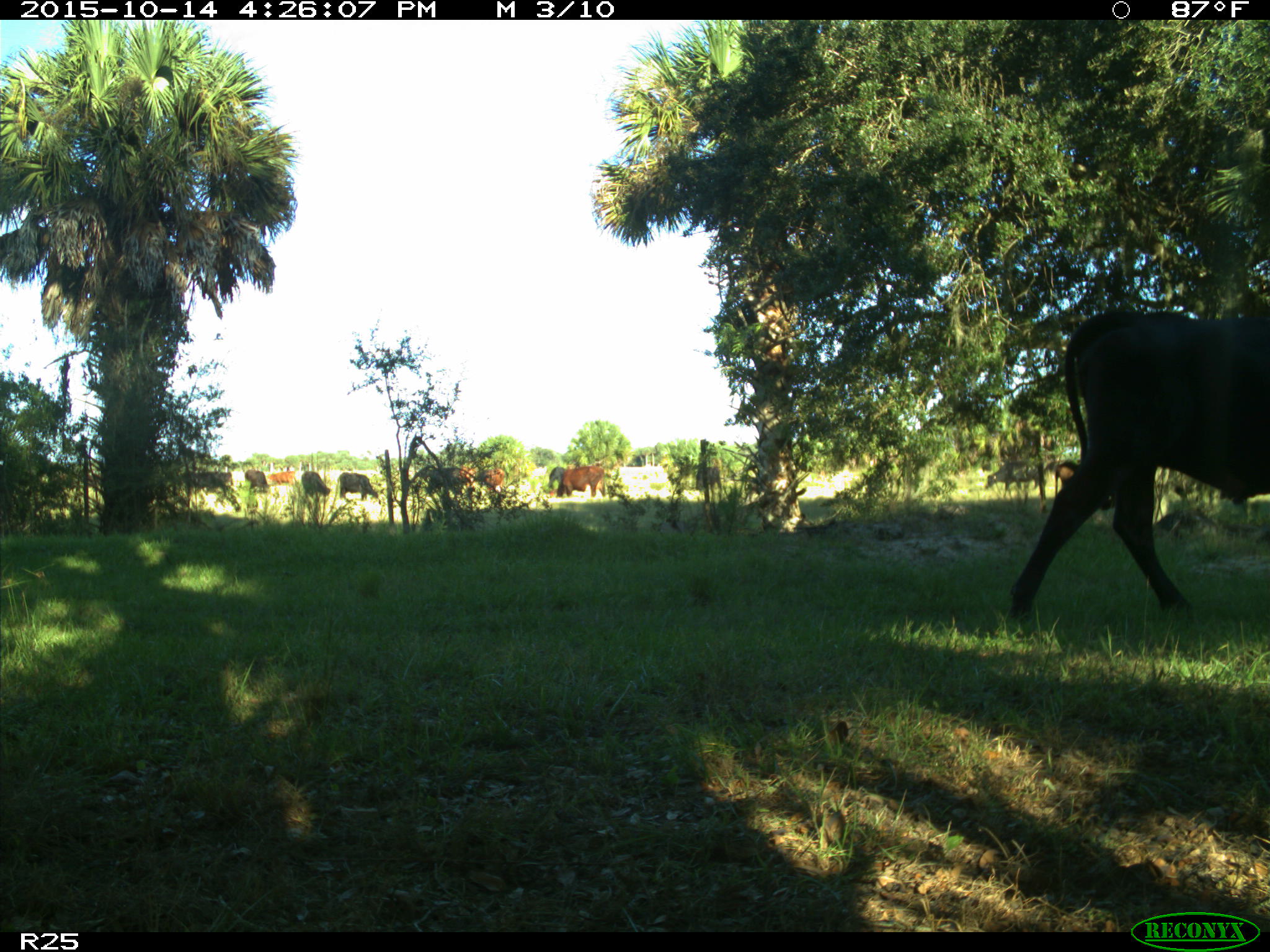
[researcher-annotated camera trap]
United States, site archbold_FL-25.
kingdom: Animalia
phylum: Chordata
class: Mammalia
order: Artiodactyla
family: Bovidae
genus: Bos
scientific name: Bos taurus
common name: domestic cow